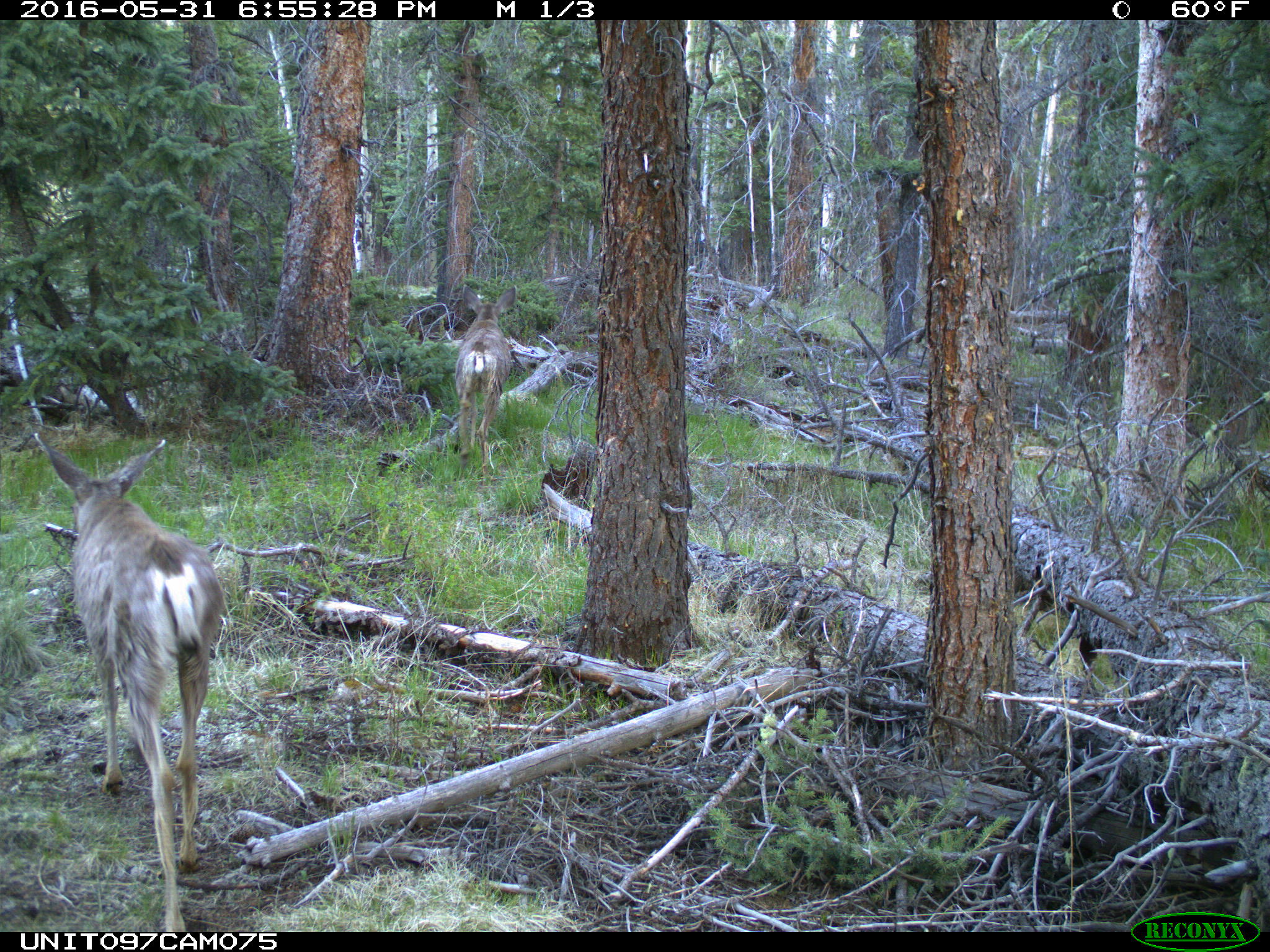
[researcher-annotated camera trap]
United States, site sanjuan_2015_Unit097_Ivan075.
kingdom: Animalia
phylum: Chordata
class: Mammalia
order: Artiodactyla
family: Cervidae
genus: Odocoileus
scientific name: Odocoileus hemionus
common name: mule deer